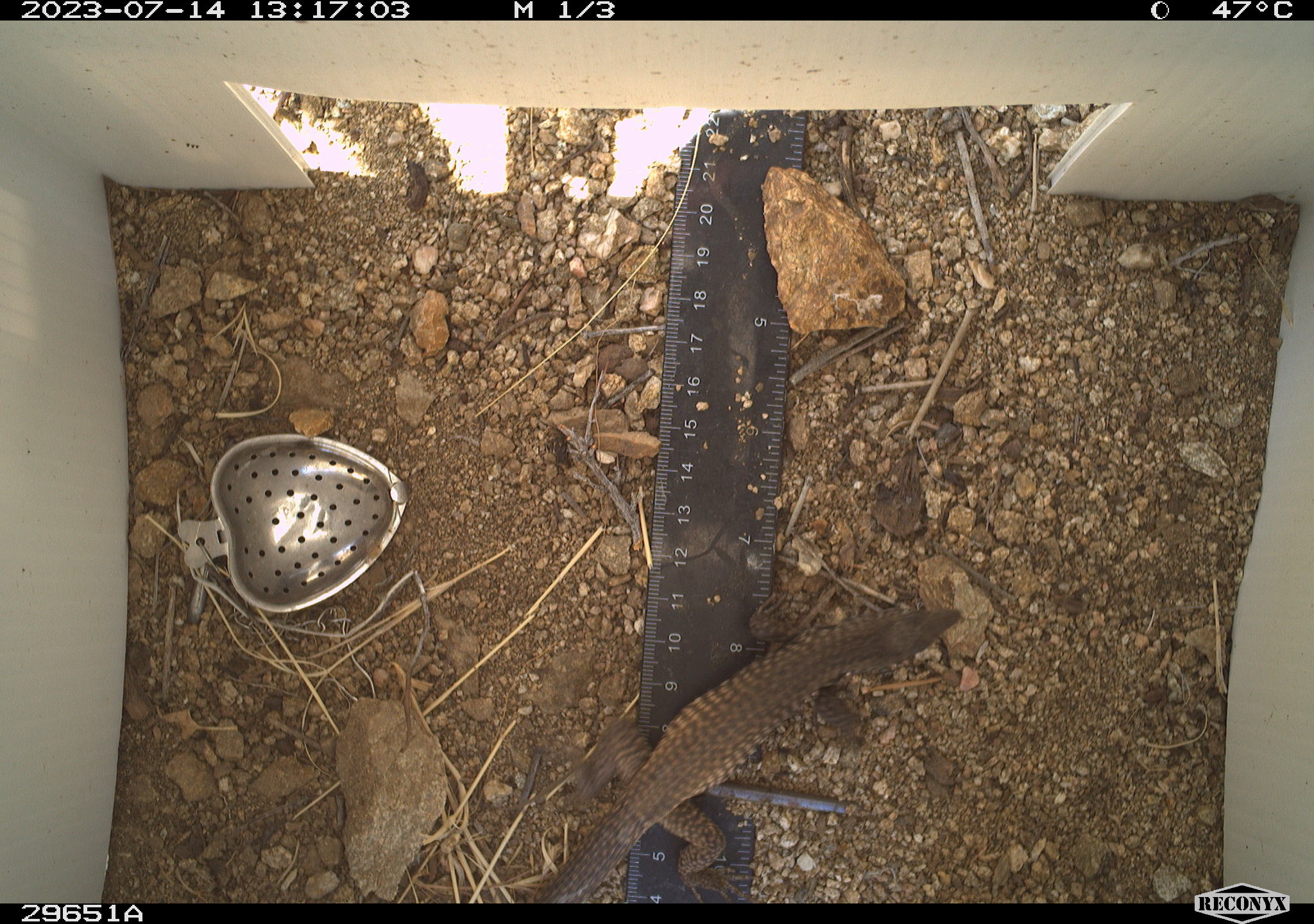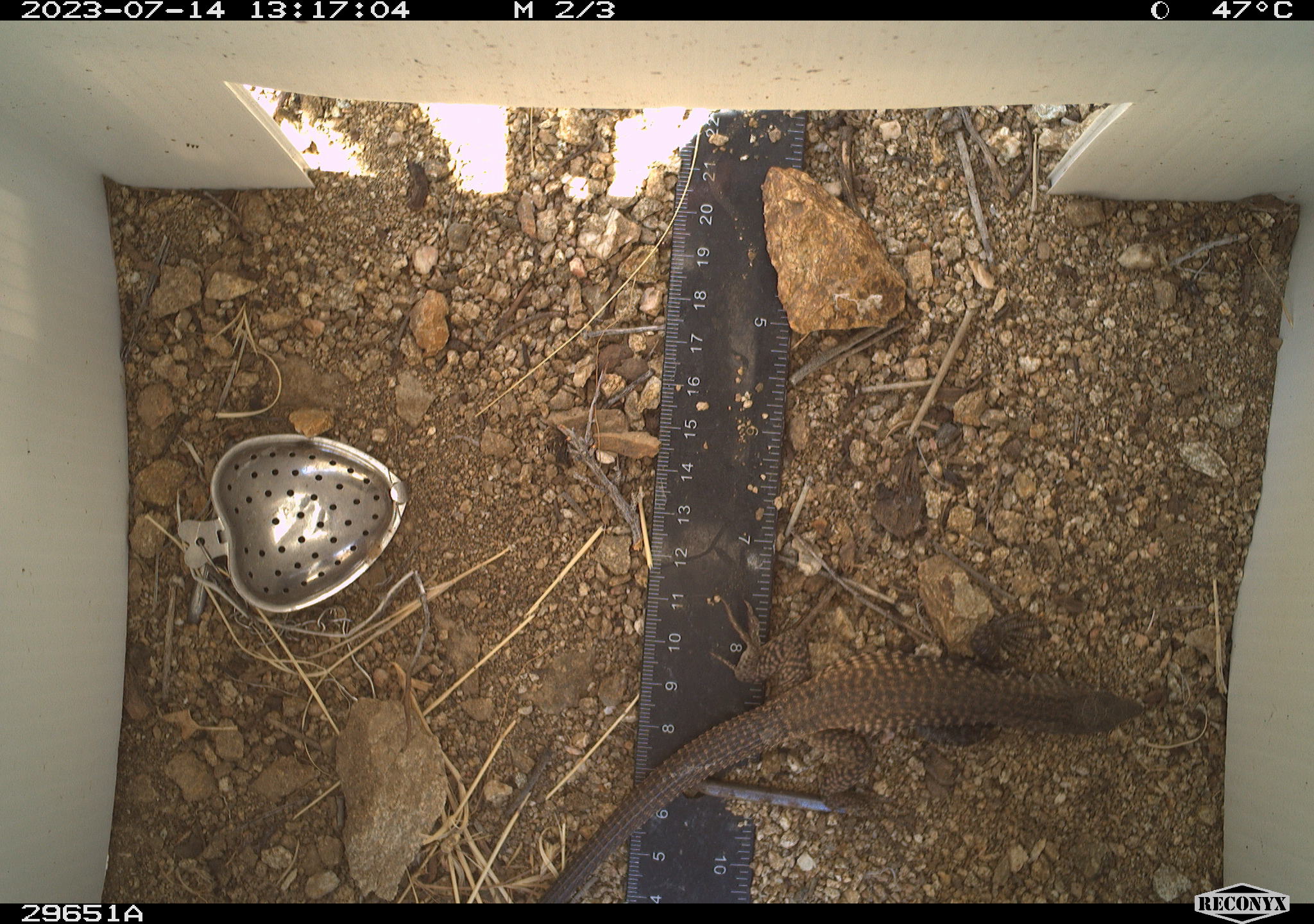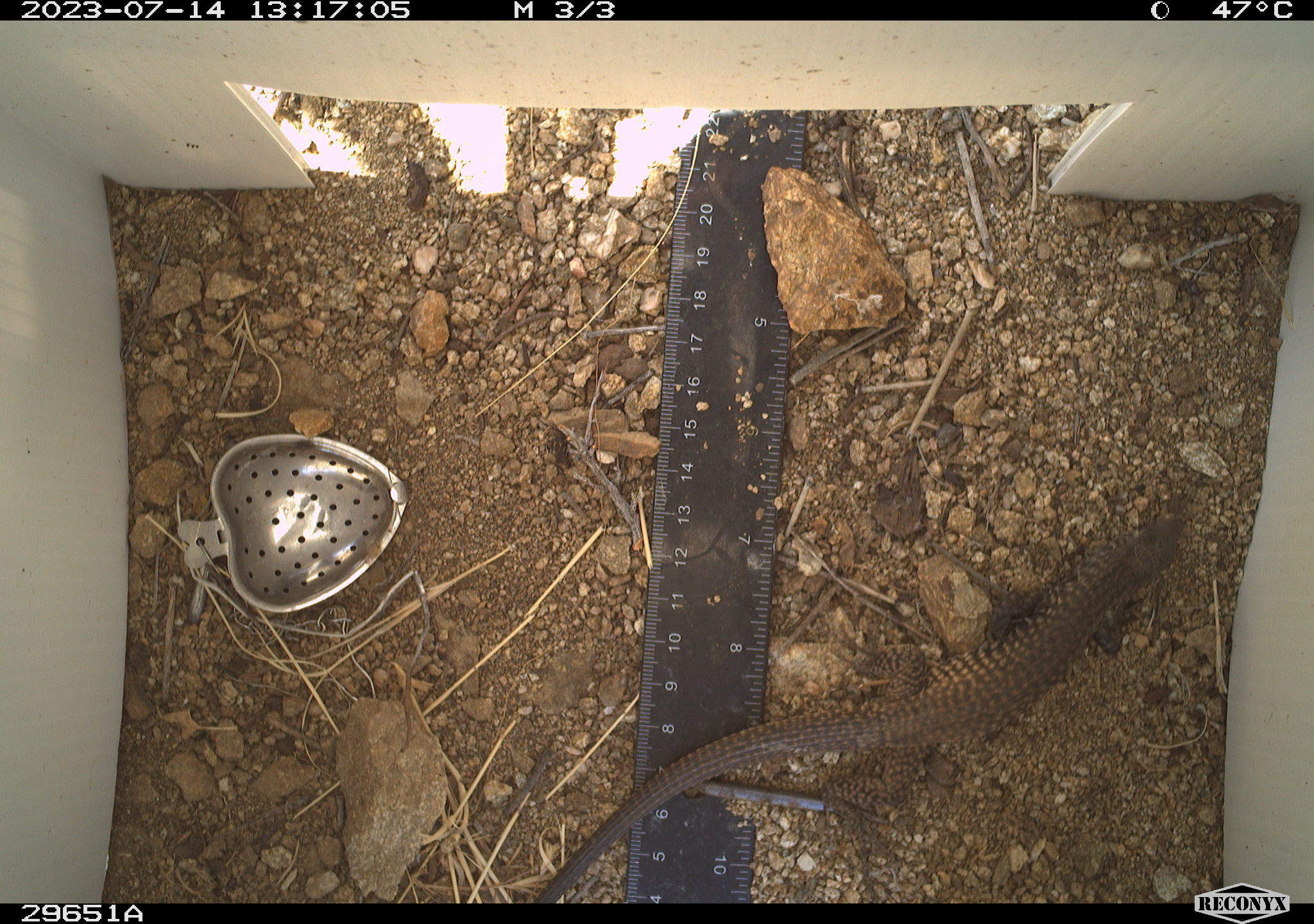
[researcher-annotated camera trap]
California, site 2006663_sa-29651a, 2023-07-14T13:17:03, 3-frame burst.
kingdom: Animalia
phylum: Chordata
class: Reptilia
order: Squamata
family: Teiidae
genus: Aspidoscelis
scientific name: Aspidoscelis tigris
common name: western whiptail